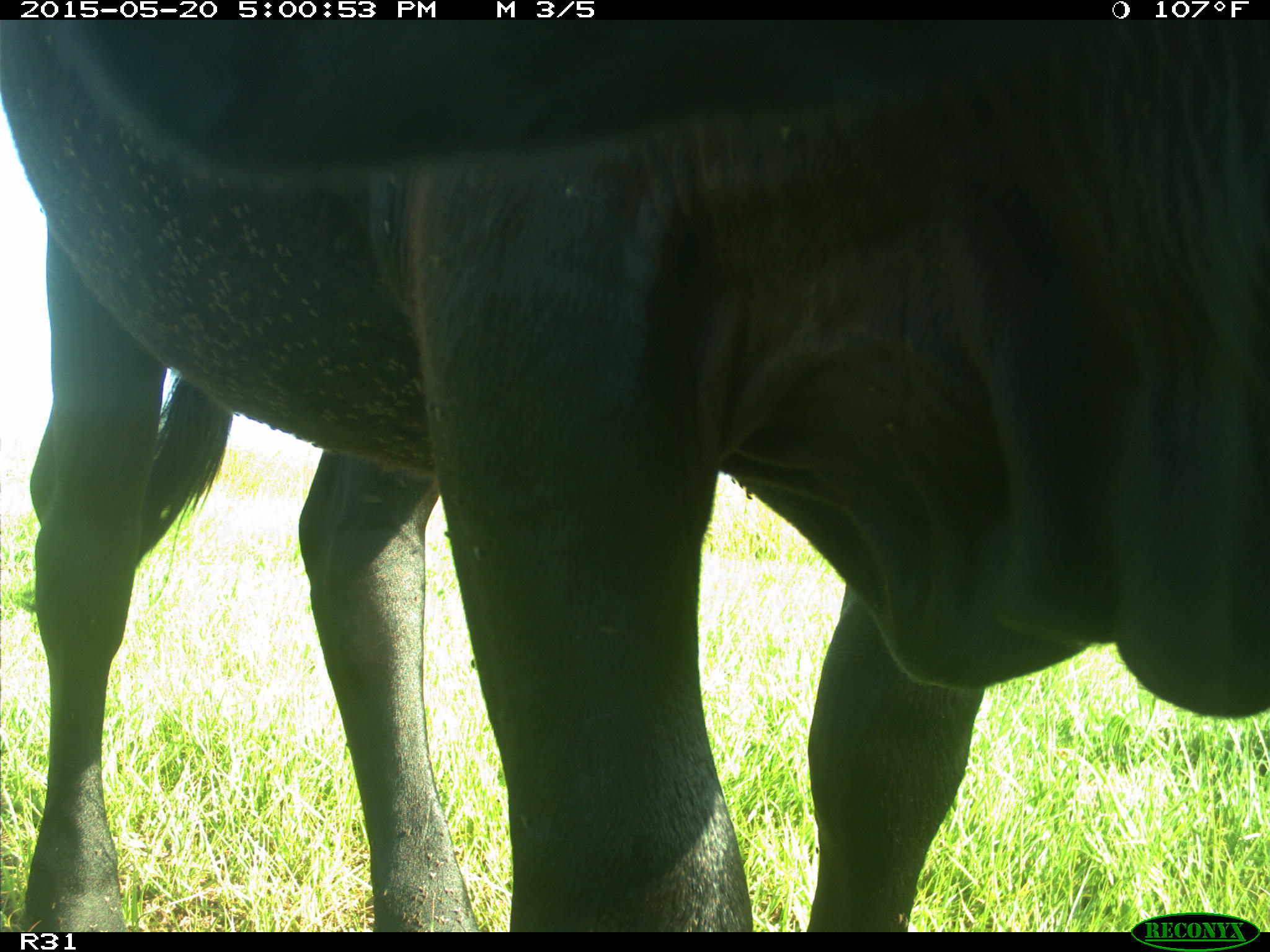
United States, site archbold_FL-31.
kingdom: Animalia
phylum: Chordata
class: Mammalia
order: Artiodactyla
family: Bovidae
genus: Bos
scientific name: Bos taurus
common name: domestic cow